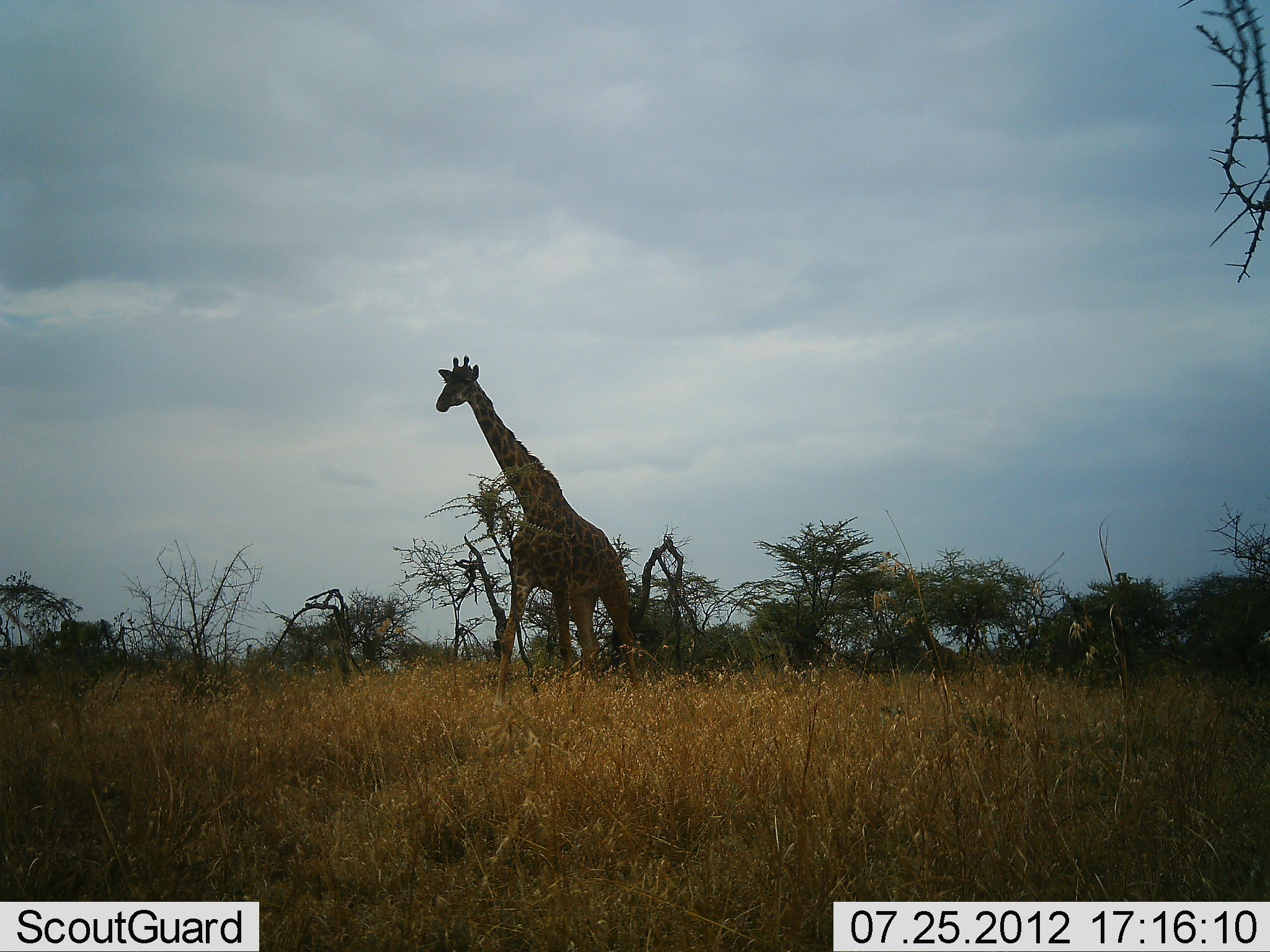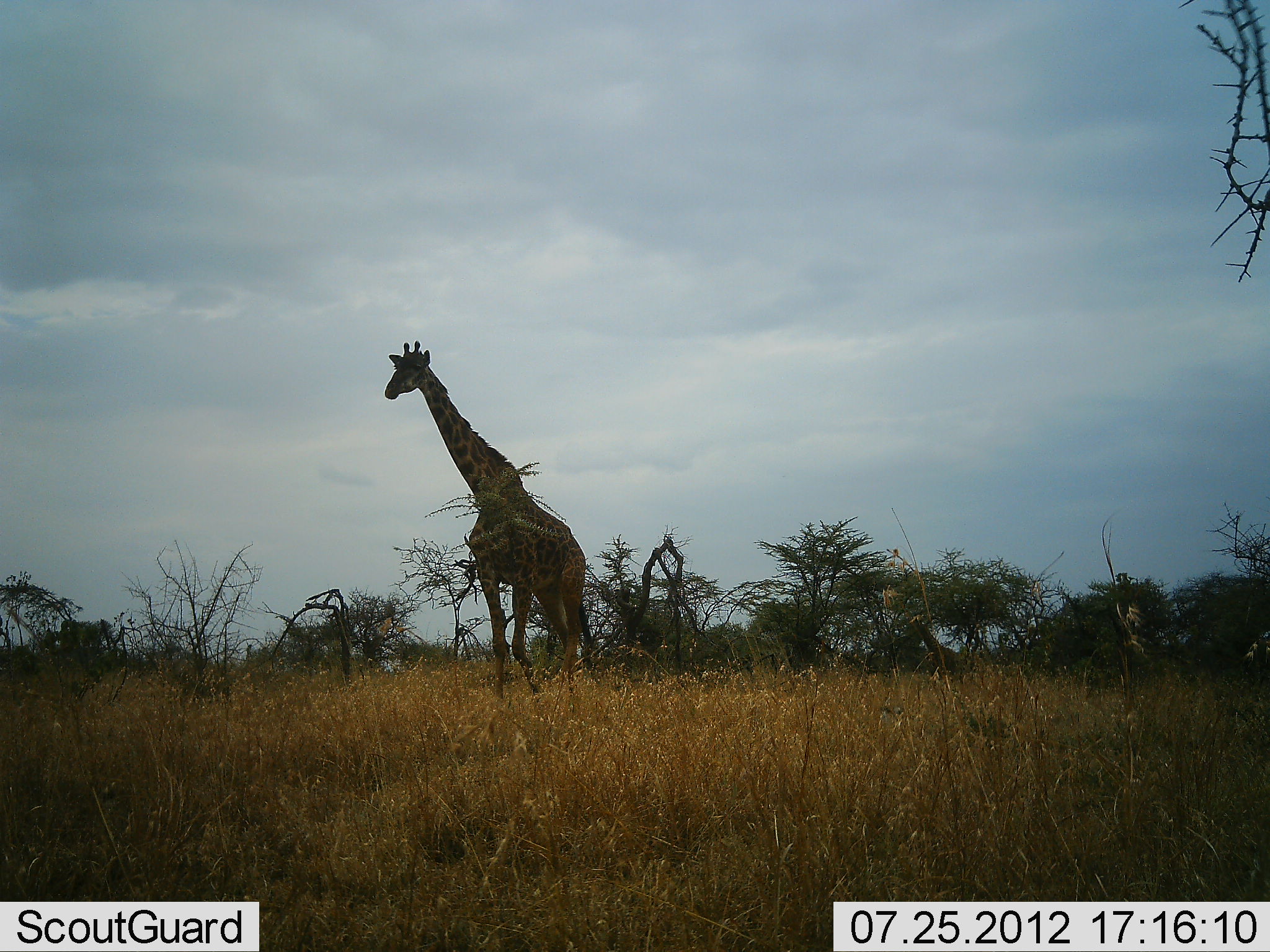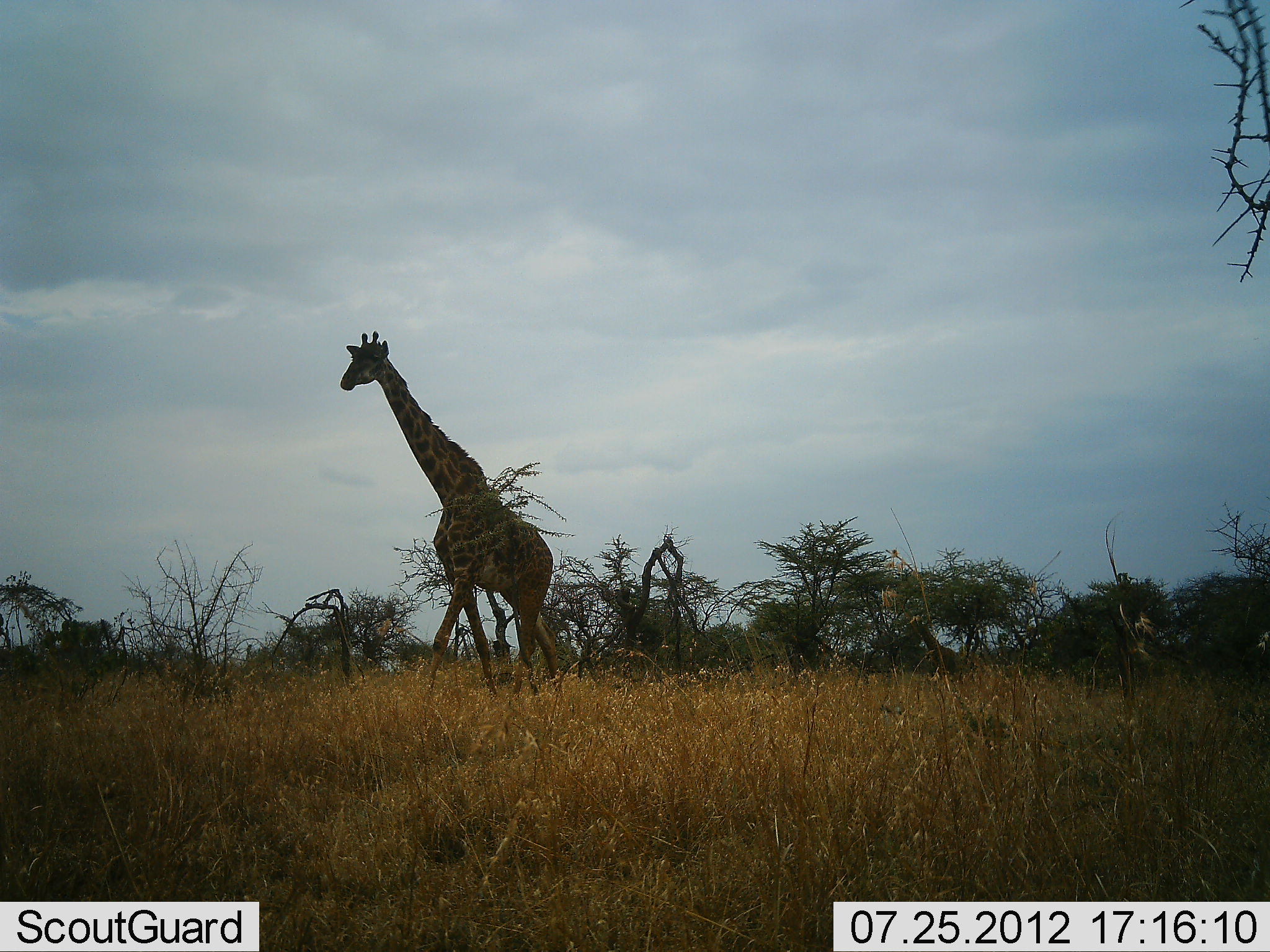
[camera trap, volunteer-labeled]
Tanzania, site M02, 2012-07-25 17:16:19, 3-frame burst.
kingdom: Animalia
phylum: Chordata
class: Mammalia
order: Artiodactyla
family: Giraffidae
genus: Giraffa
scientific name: Giraffa camelopardalis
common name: giraffe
Giraffe (Giraffa camelopardalis), count 1. Behavior (volunteer vote fractions): standing 0%, resting 0%, moving 100%, interacting 0%. Young present (vote fraction): 0%. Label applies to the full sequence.